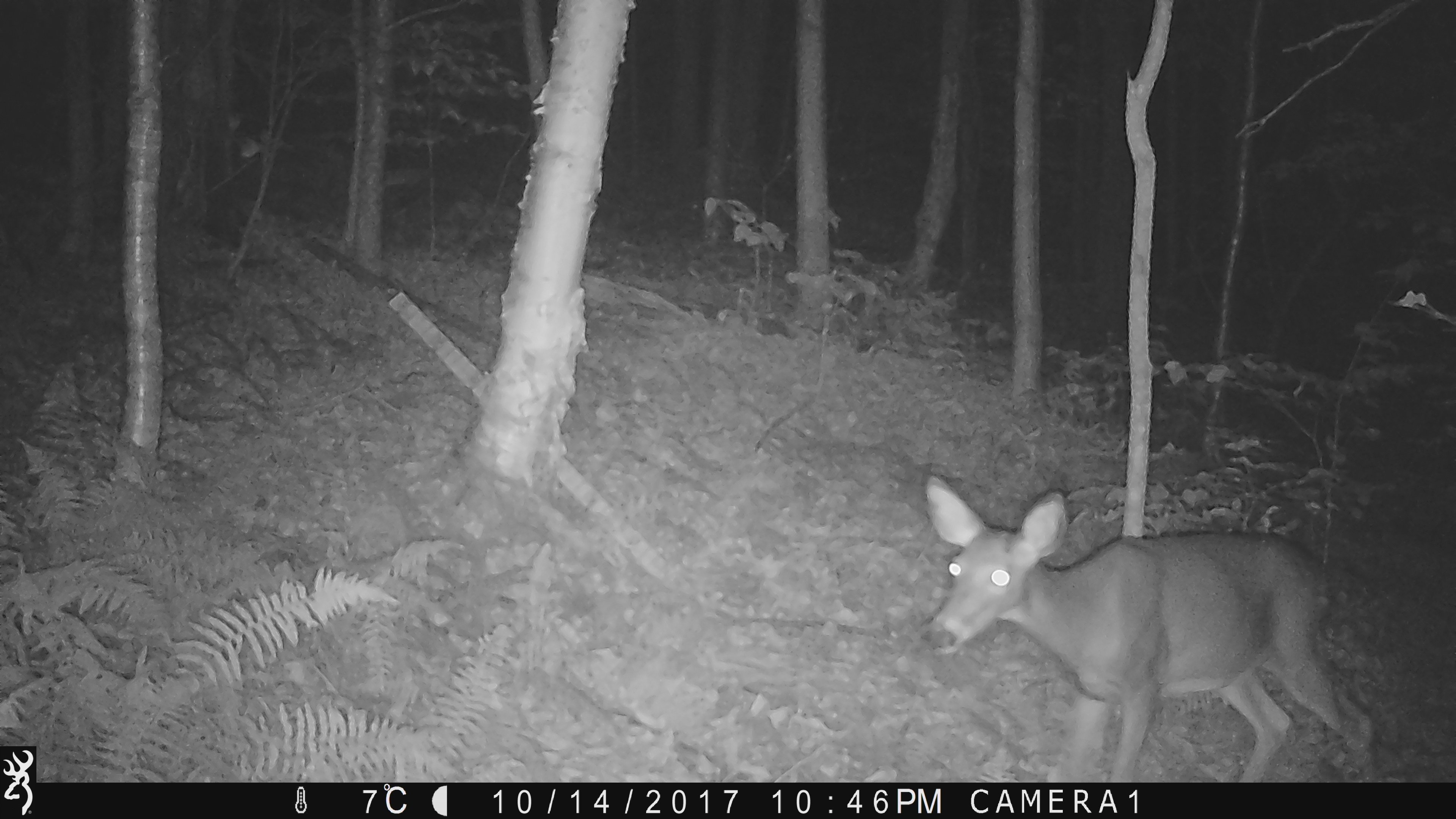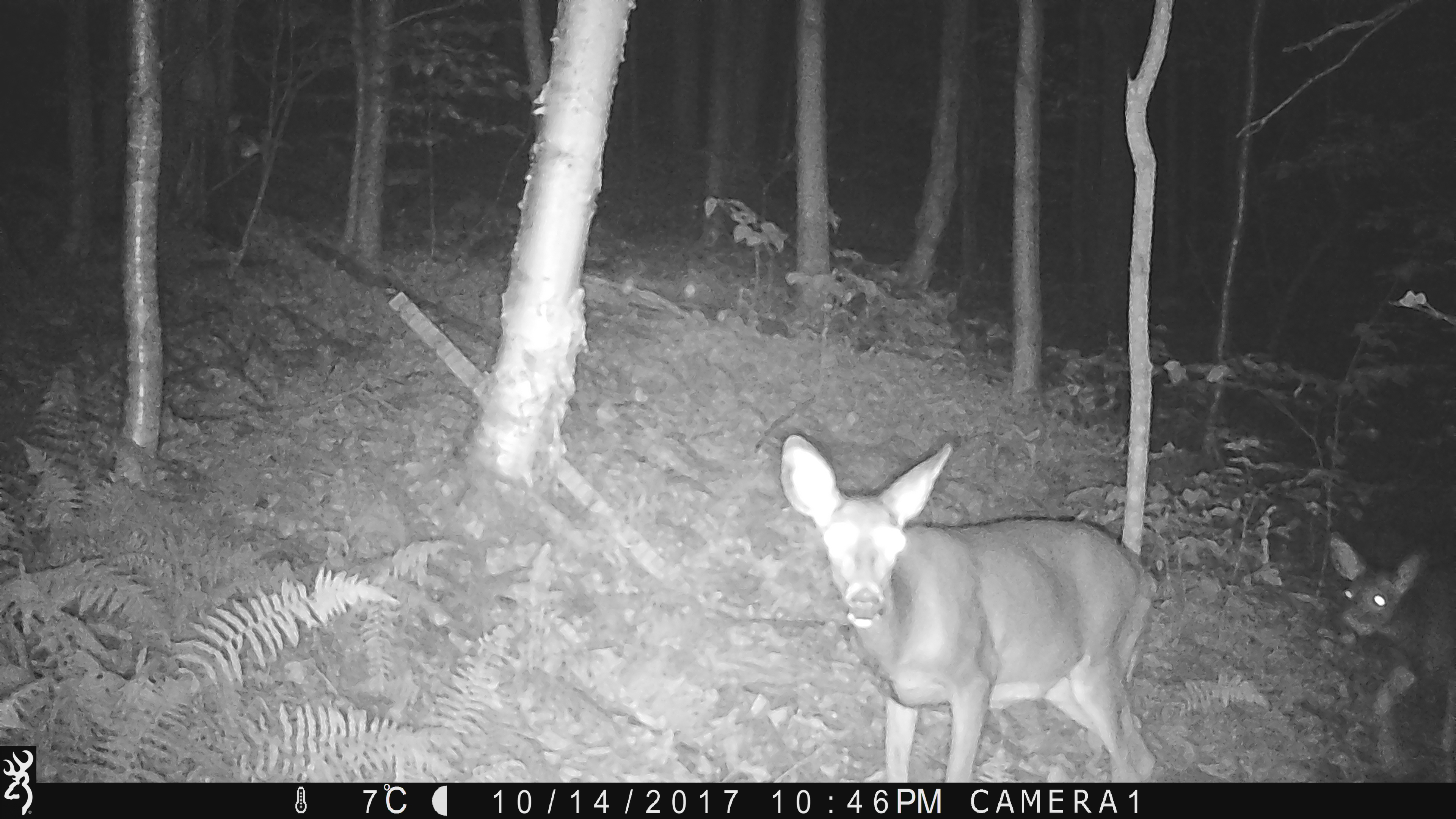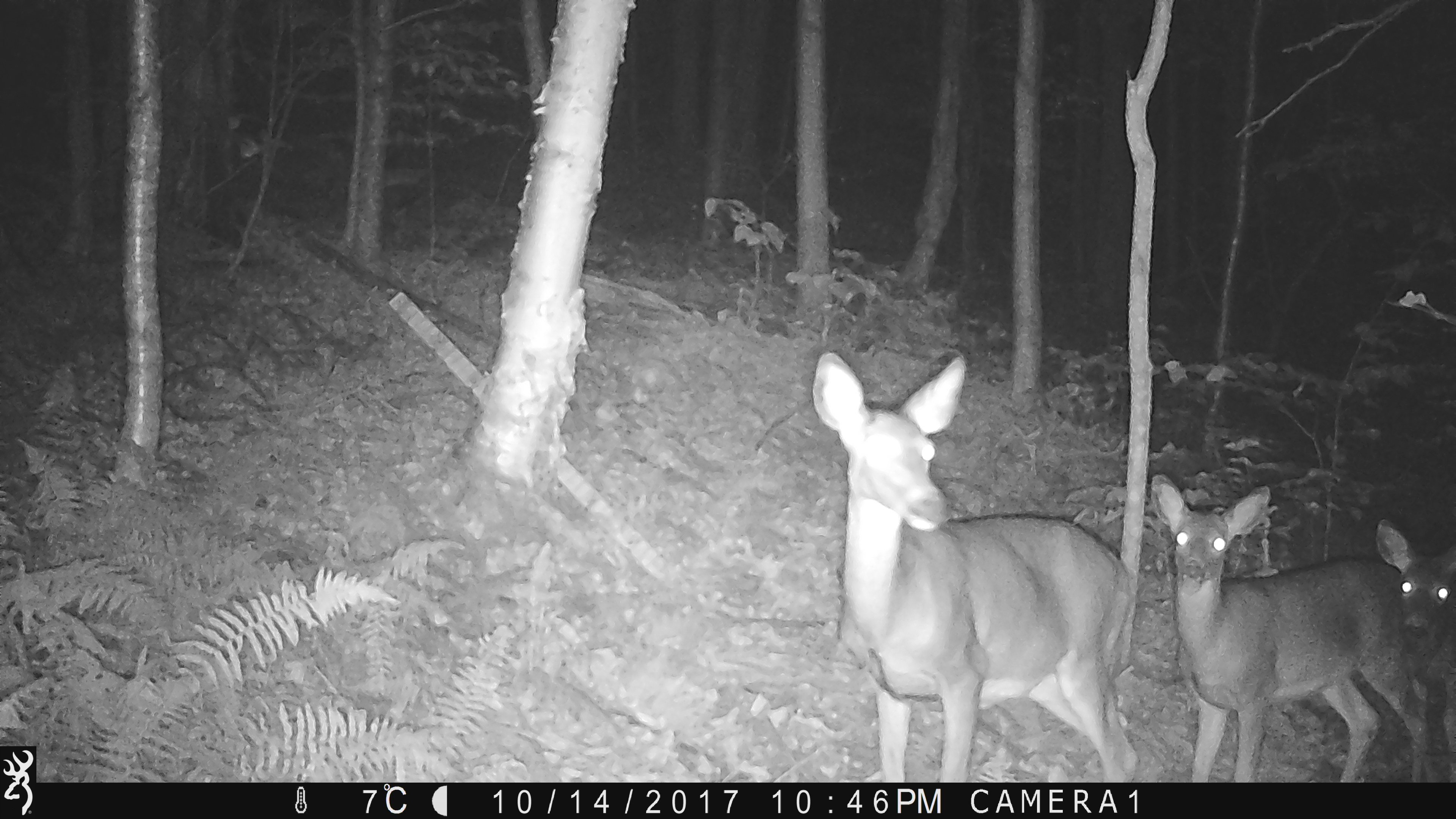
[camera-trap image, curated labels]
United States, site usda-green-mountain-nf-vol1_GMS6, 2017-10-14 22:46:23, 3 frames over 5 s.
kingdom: Animalia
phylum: Chordata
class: Mammalia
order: Artiodactyla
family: Cervidae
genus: Odocoileus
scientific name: Odocoileus virginianus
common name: white-tailed deer